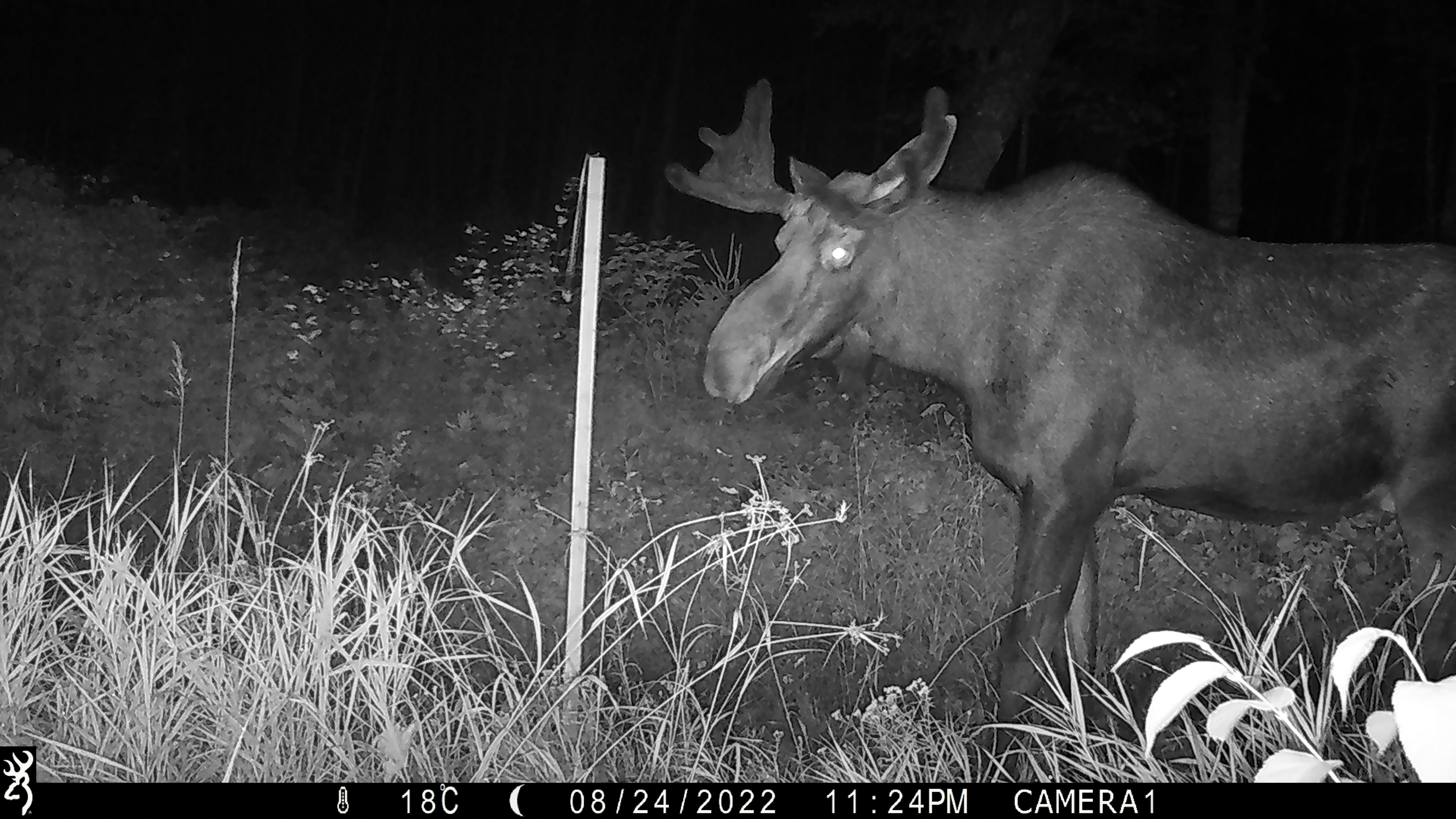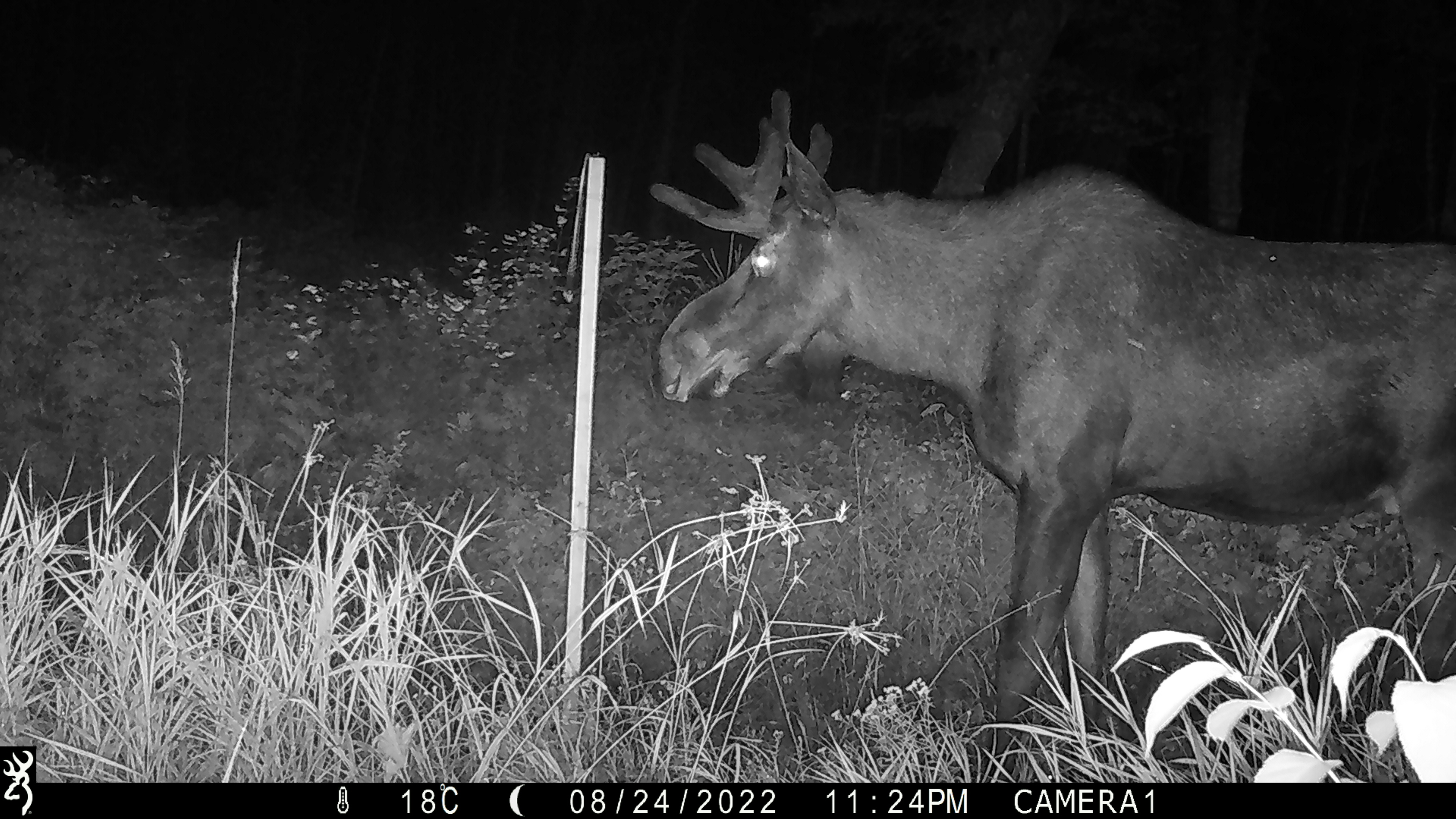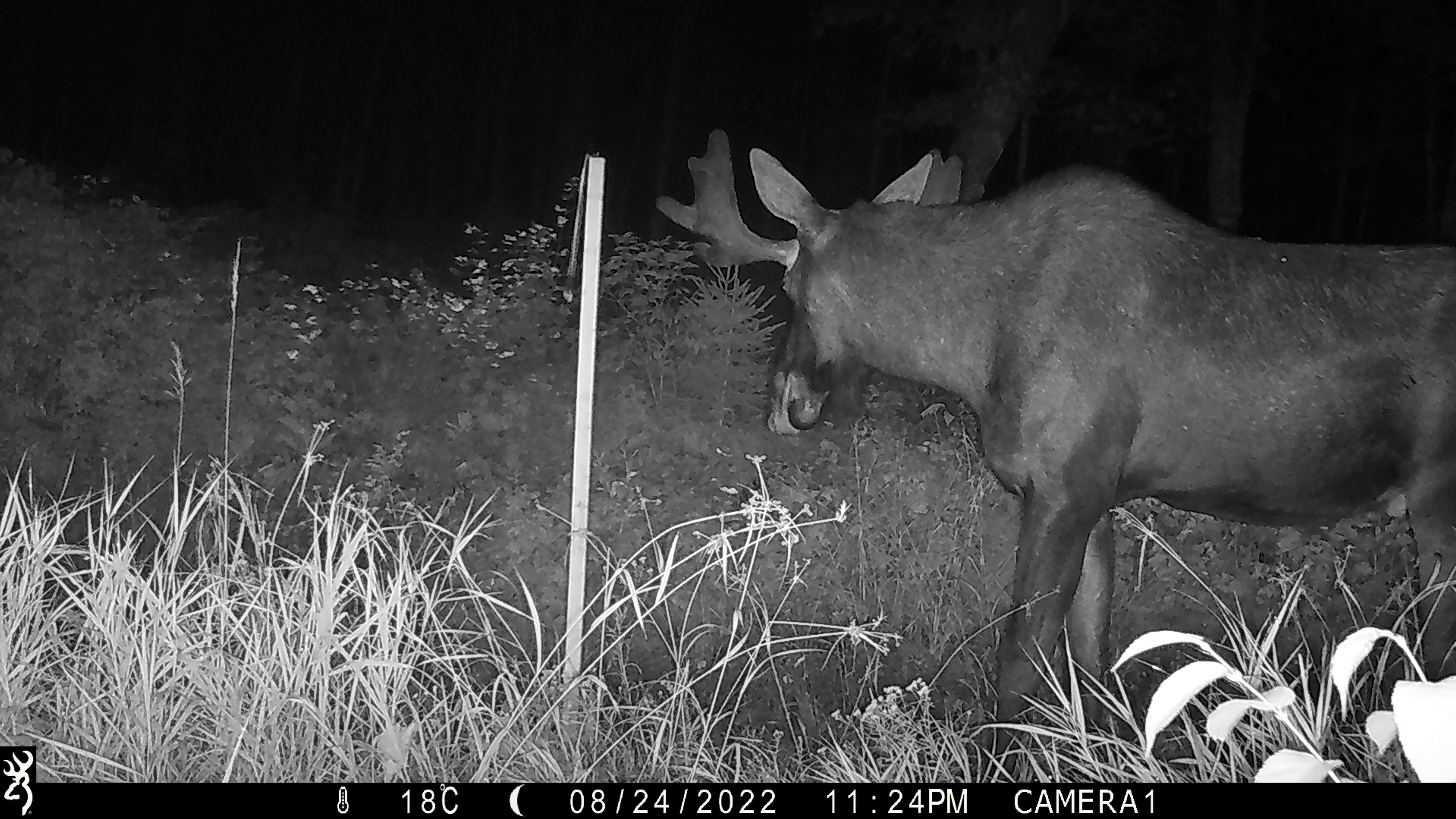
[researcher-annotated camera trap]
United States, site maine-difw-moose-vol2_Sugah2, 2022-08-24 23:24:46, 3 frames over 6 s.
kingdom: Animalia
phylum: Chordata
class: Mammalia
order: Artiodactyla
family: Cervidae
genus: Alces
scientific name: Alces alces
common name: moose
Moose (Alces alces).